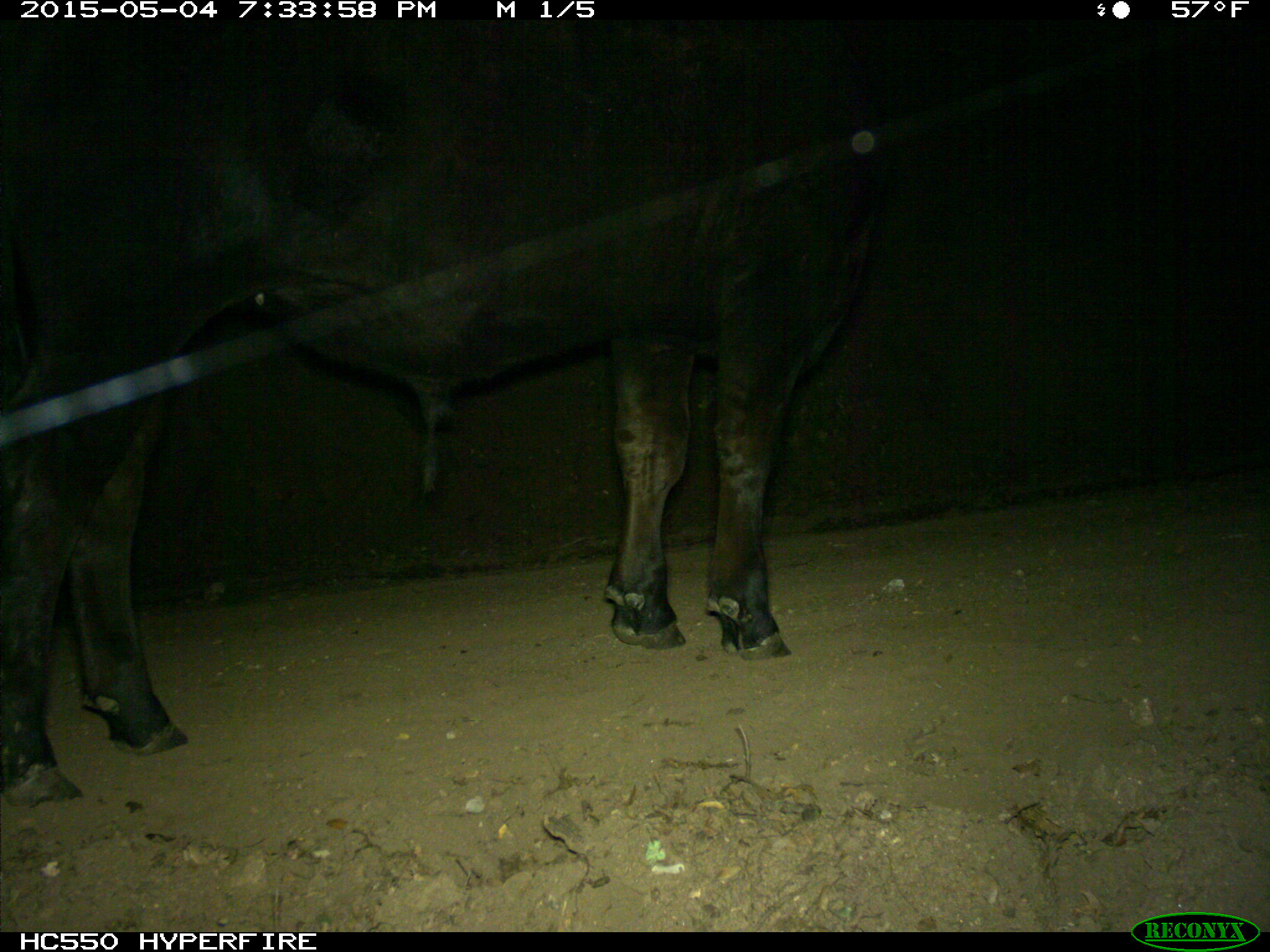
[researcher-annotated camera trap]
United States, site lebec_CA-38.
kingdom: Animalia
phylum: Chordata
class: Mammalia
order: Artiodactyla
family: Bovidae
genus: Bos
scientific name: Bos taurus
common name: domestic cow